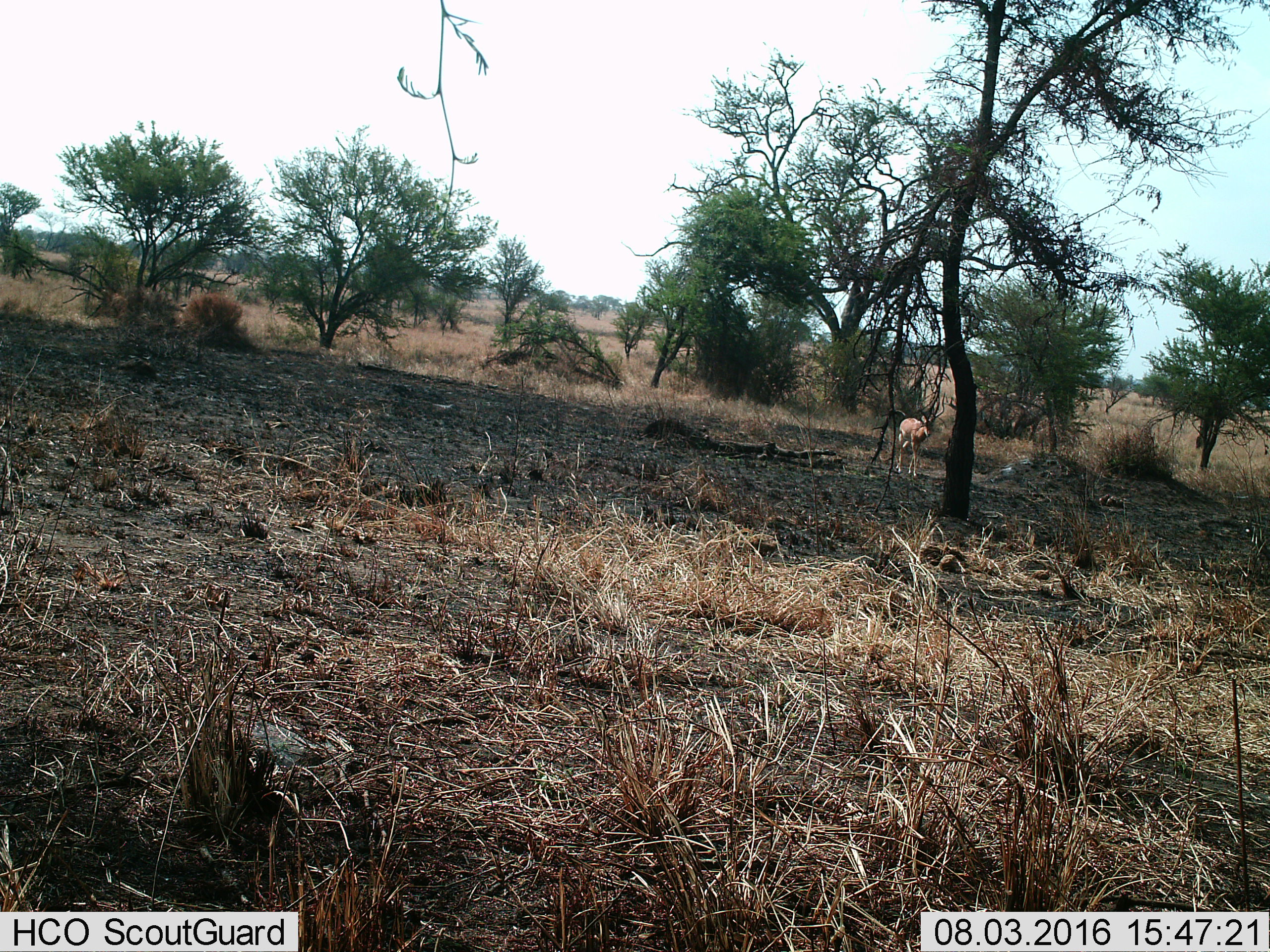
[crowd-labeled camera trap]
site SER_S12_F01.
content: unidentified animal